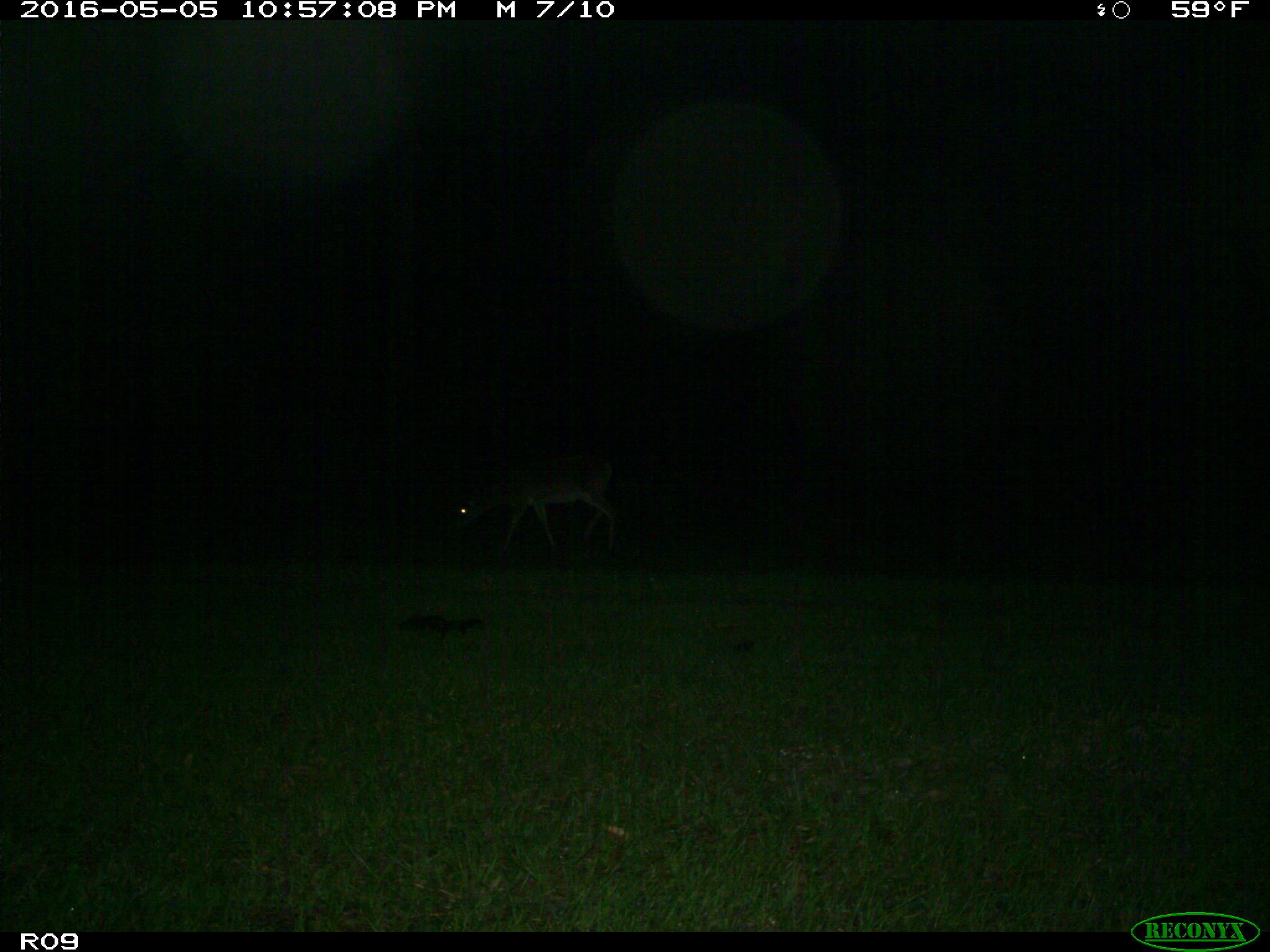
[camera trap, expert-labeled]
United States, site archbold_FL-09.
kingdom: Animalia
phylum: Chordata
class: Mammalia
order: Artiodactyla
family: Cervidae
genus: Odocoileus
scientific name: Odocoileus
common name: deer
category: unidentified deer